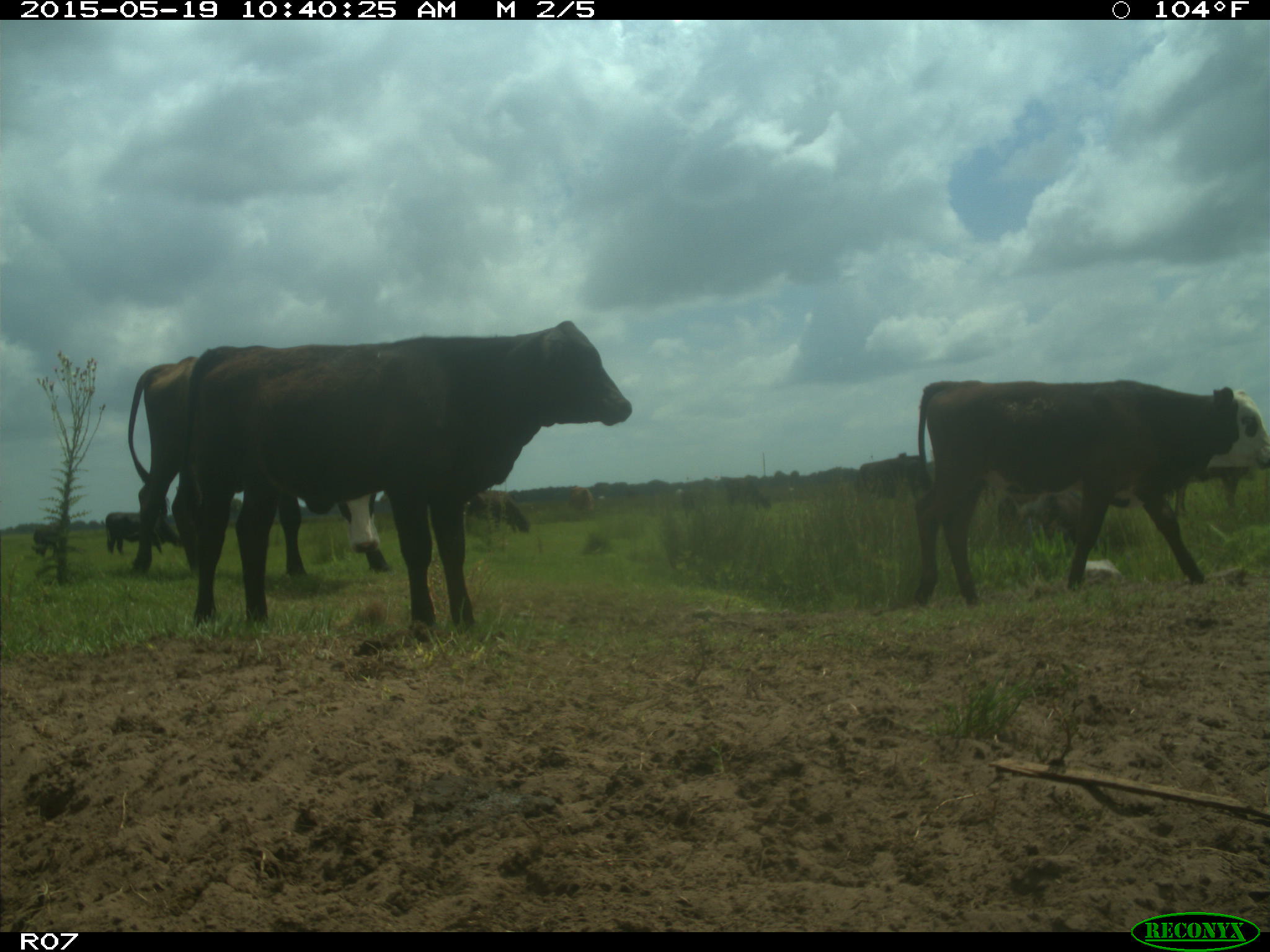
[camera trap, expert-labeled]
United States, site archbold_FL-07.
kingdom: Animalia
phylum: Chordata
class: Mammalia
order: Artiodactyla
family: Bovidae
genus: Bos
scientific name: Bos taurus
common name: domestic cow